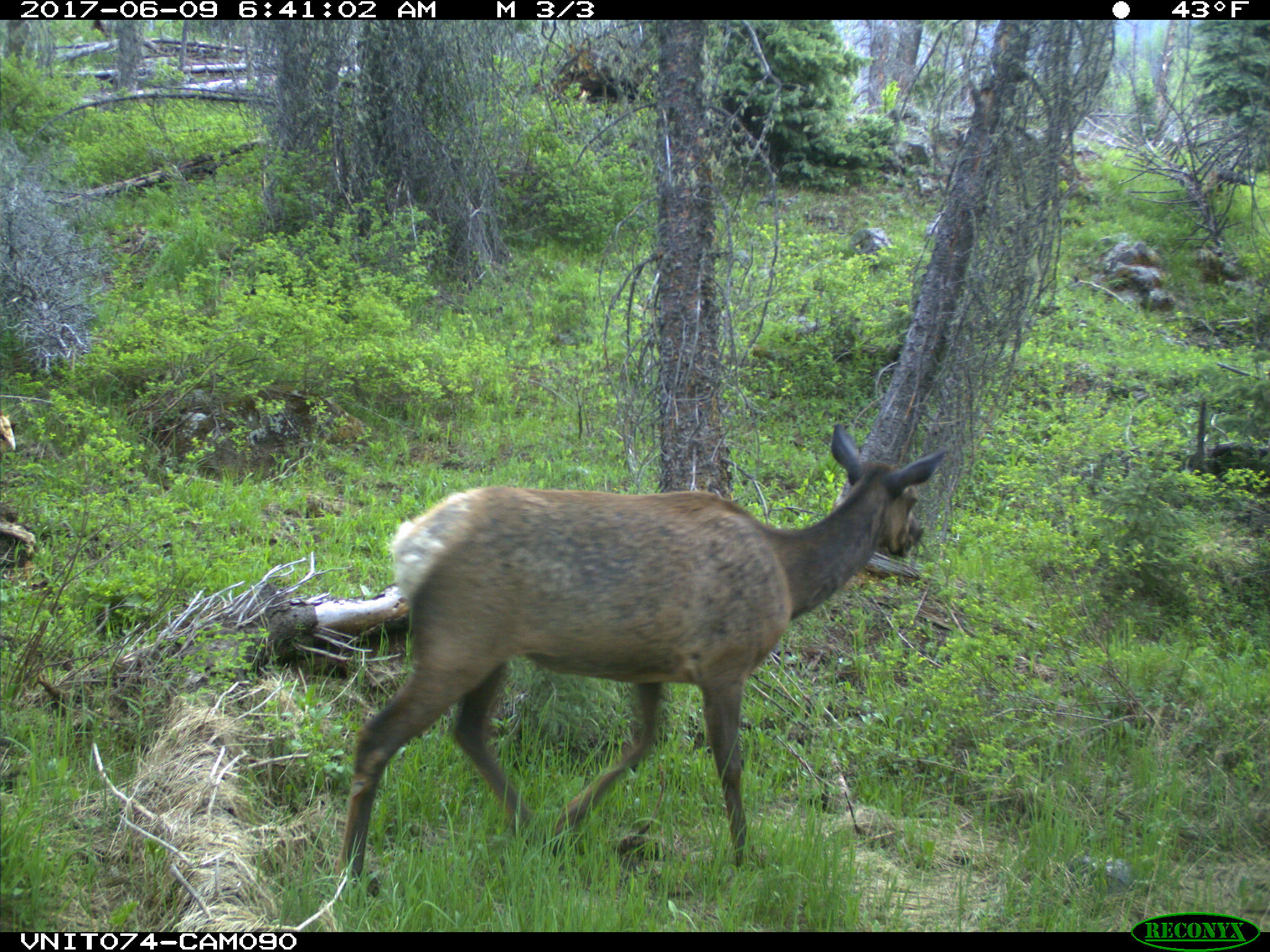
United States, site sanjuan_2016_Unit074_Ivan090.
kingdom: Animalia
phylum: Chordata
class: Mammalia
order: Artiodactyla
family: Cervidae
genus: Cervus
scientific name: Cervus elaphus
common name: red deer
Cervus elaphus (red deer).